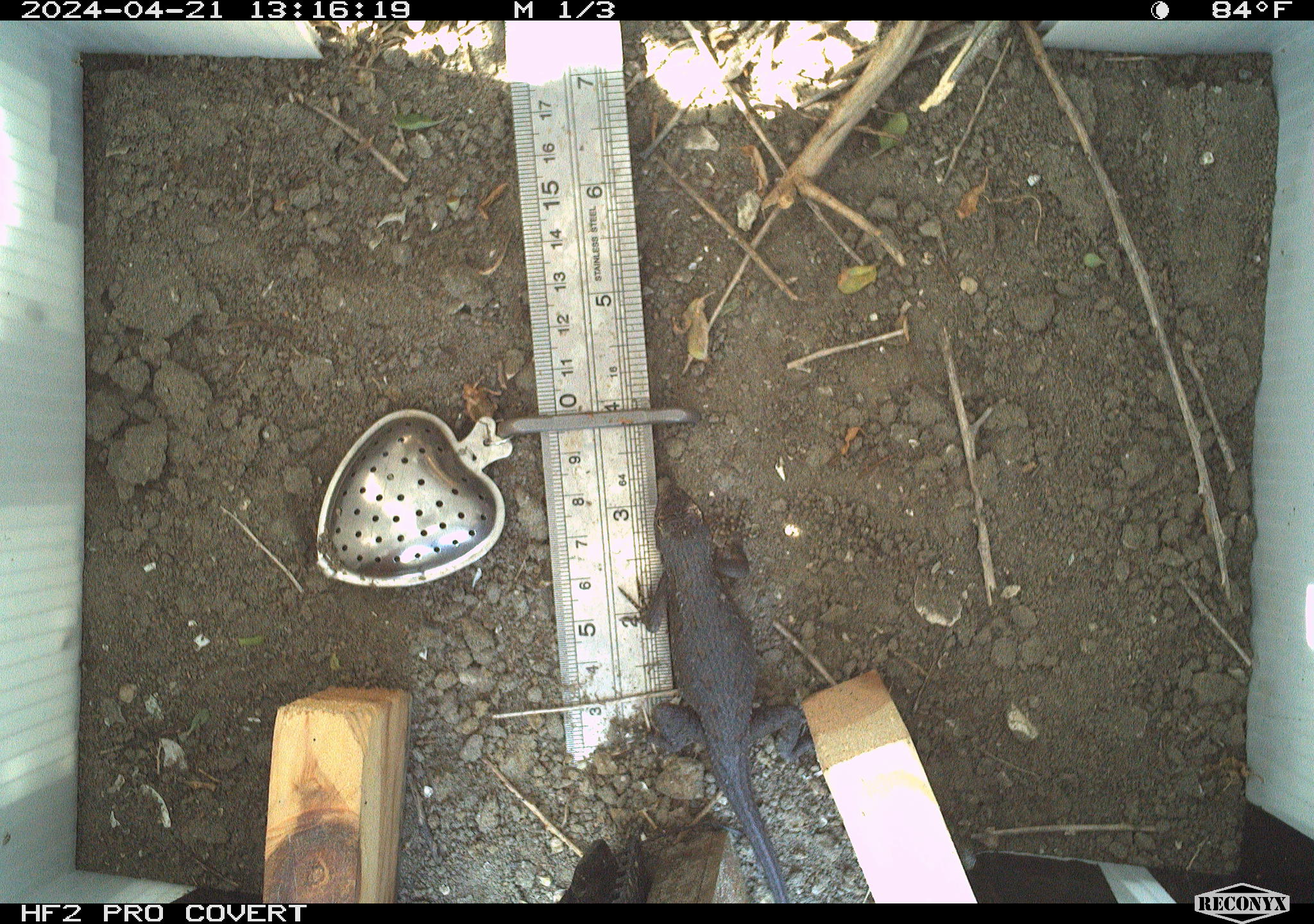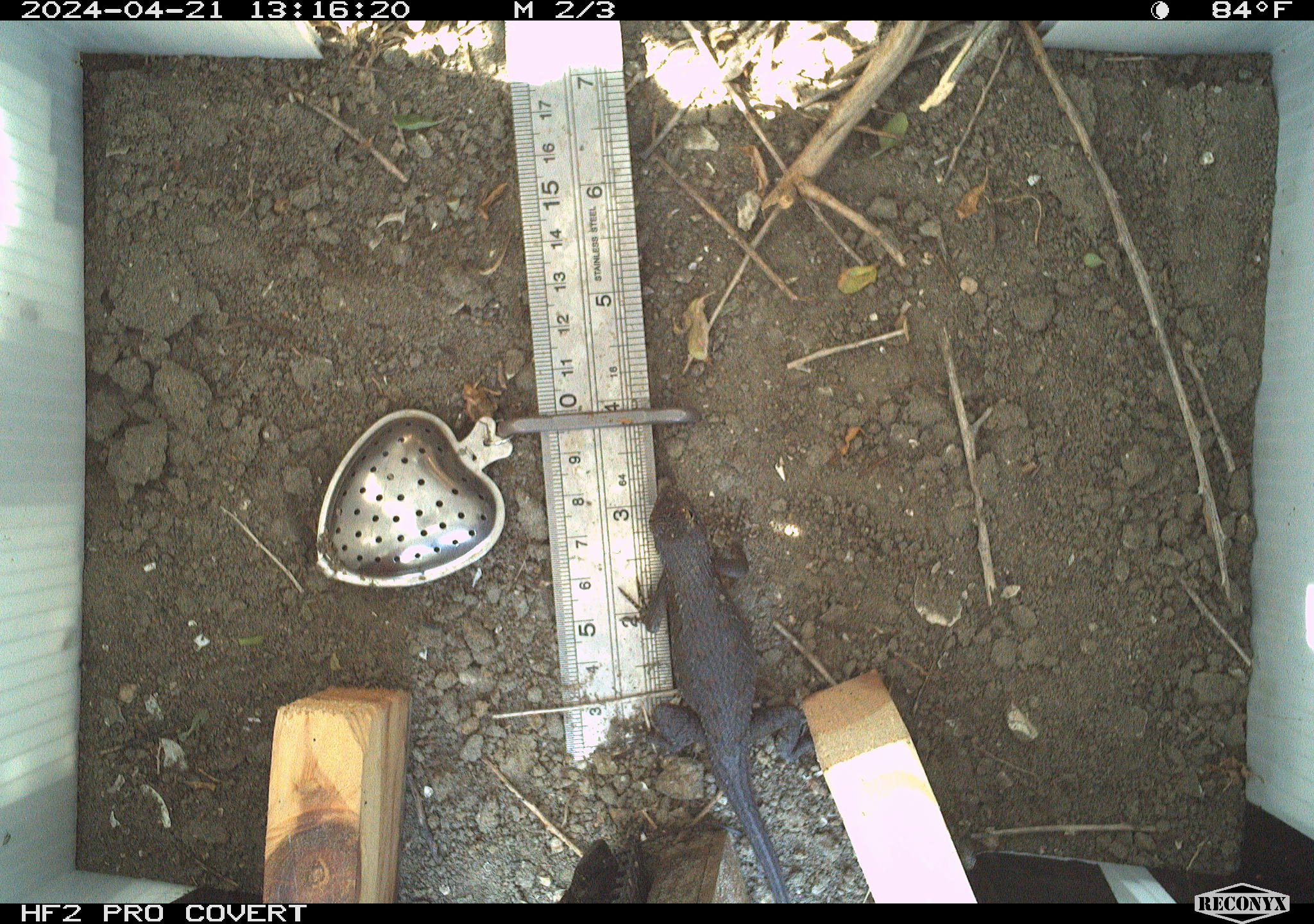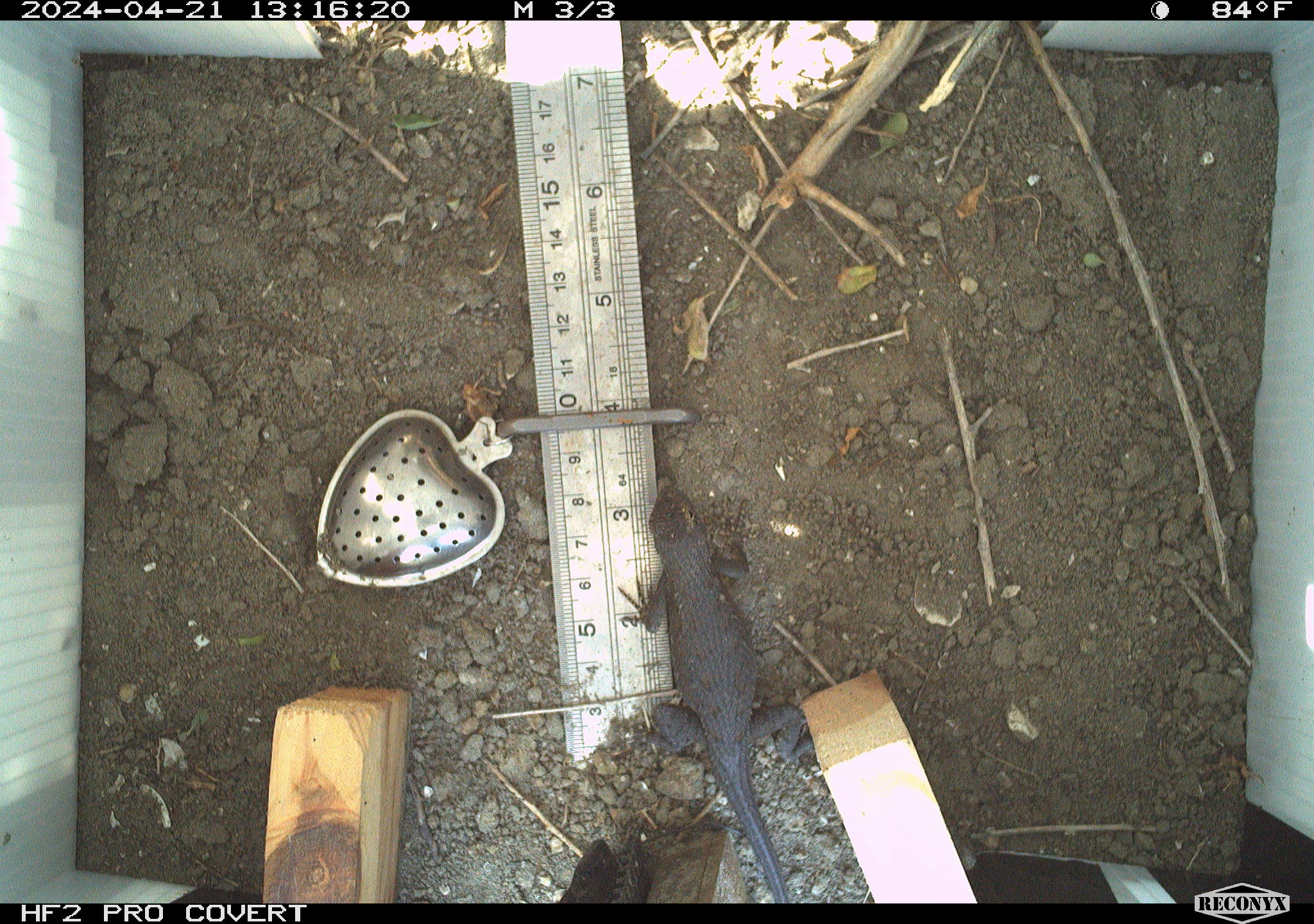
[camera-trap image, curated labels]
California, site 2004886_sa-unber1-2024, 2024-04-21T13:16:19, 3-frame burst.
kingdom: Animalia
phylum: Chordata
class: Reptilia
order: Squamata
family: Phrynosomatidae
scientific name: Phrynosomatidae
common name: phrynosomatid lizards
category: phrynosomatidae family